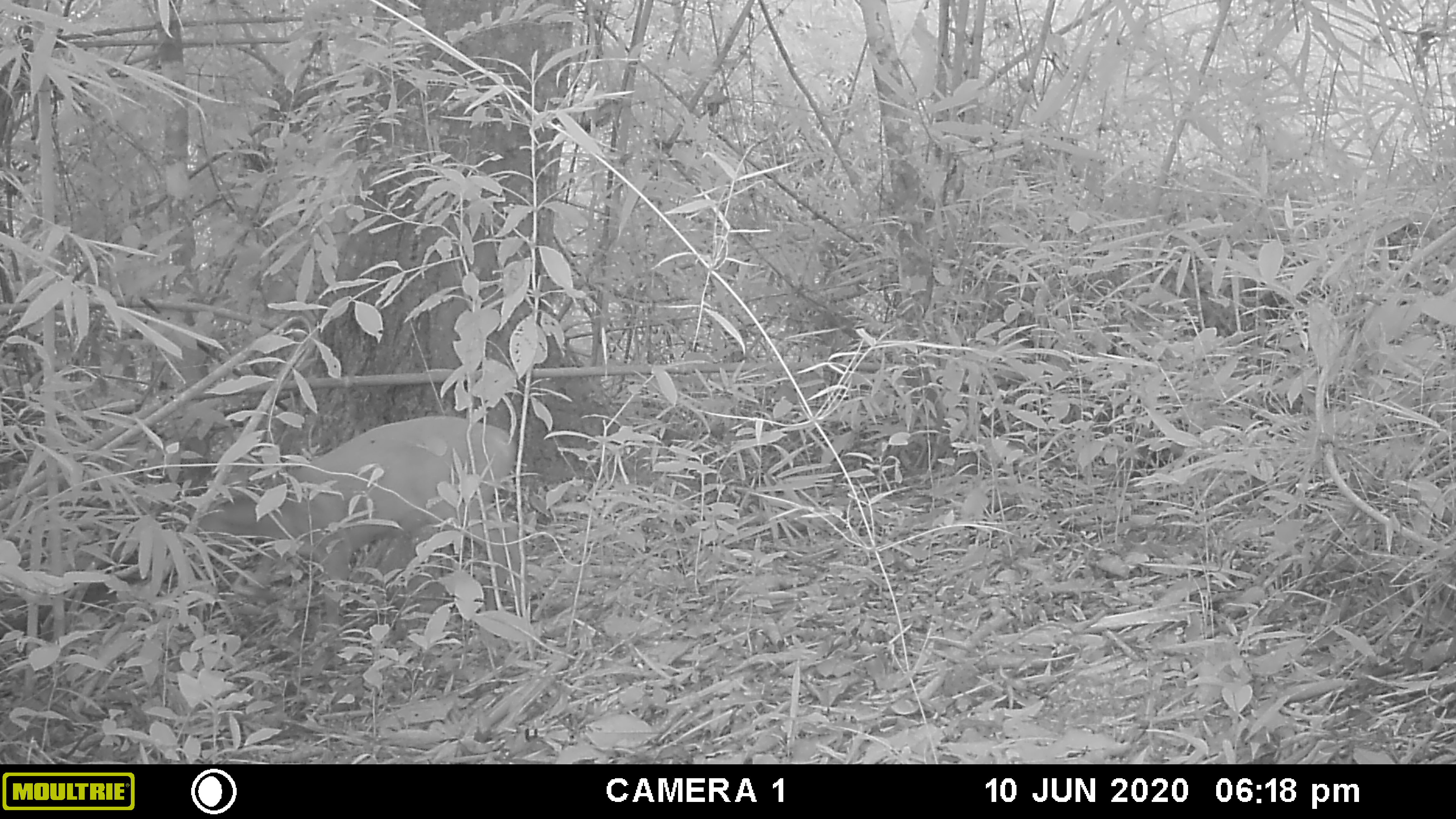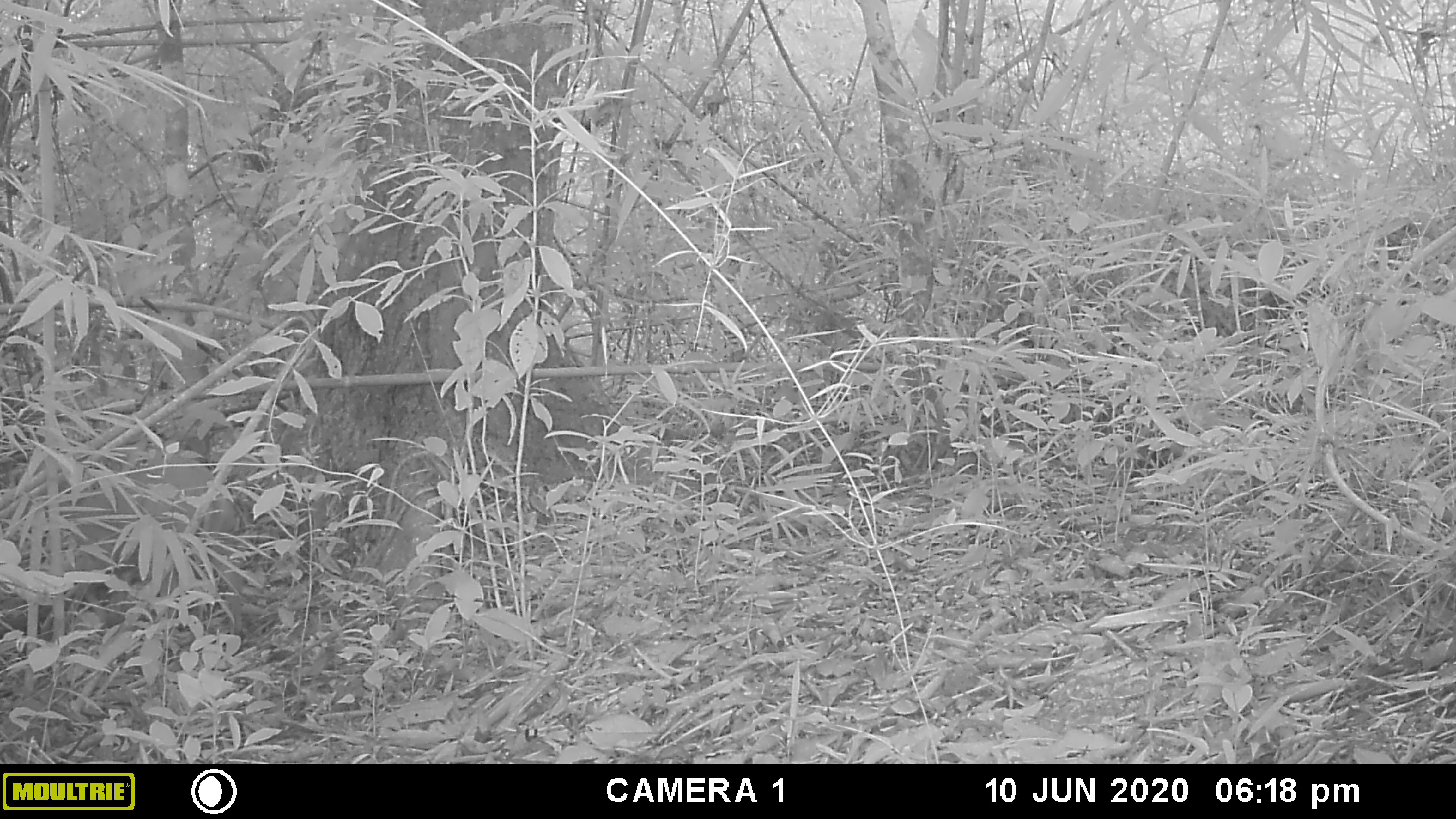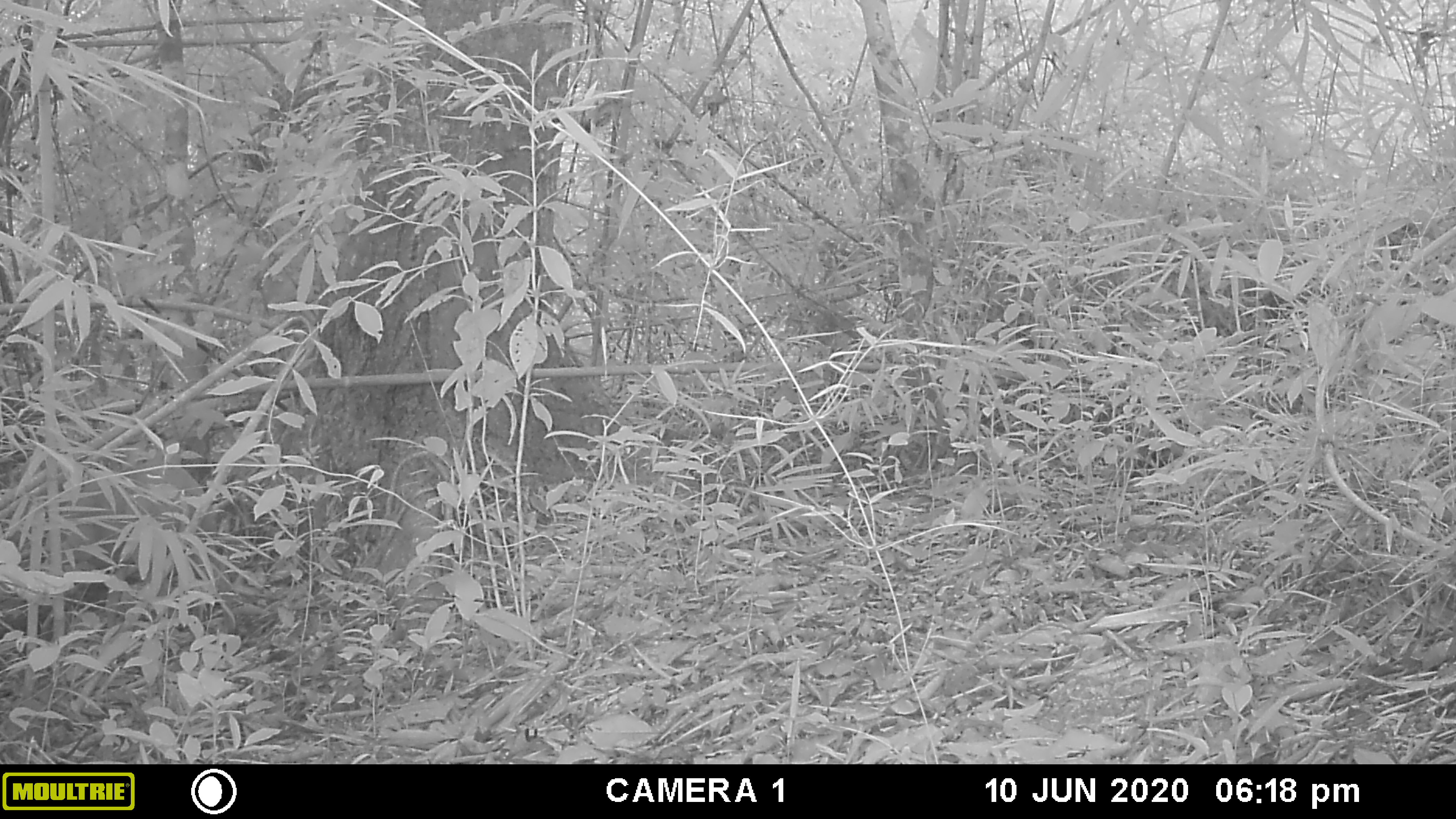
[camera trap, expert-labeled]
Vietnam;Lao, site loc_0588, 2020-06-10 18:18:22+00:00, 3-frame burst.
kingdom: Animalia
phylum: Chordata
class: Mammalia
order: Artiodactyla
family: Cervidae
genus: Muntiacus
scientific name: Muntiacus muntjak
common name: red muntjac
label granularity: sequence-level